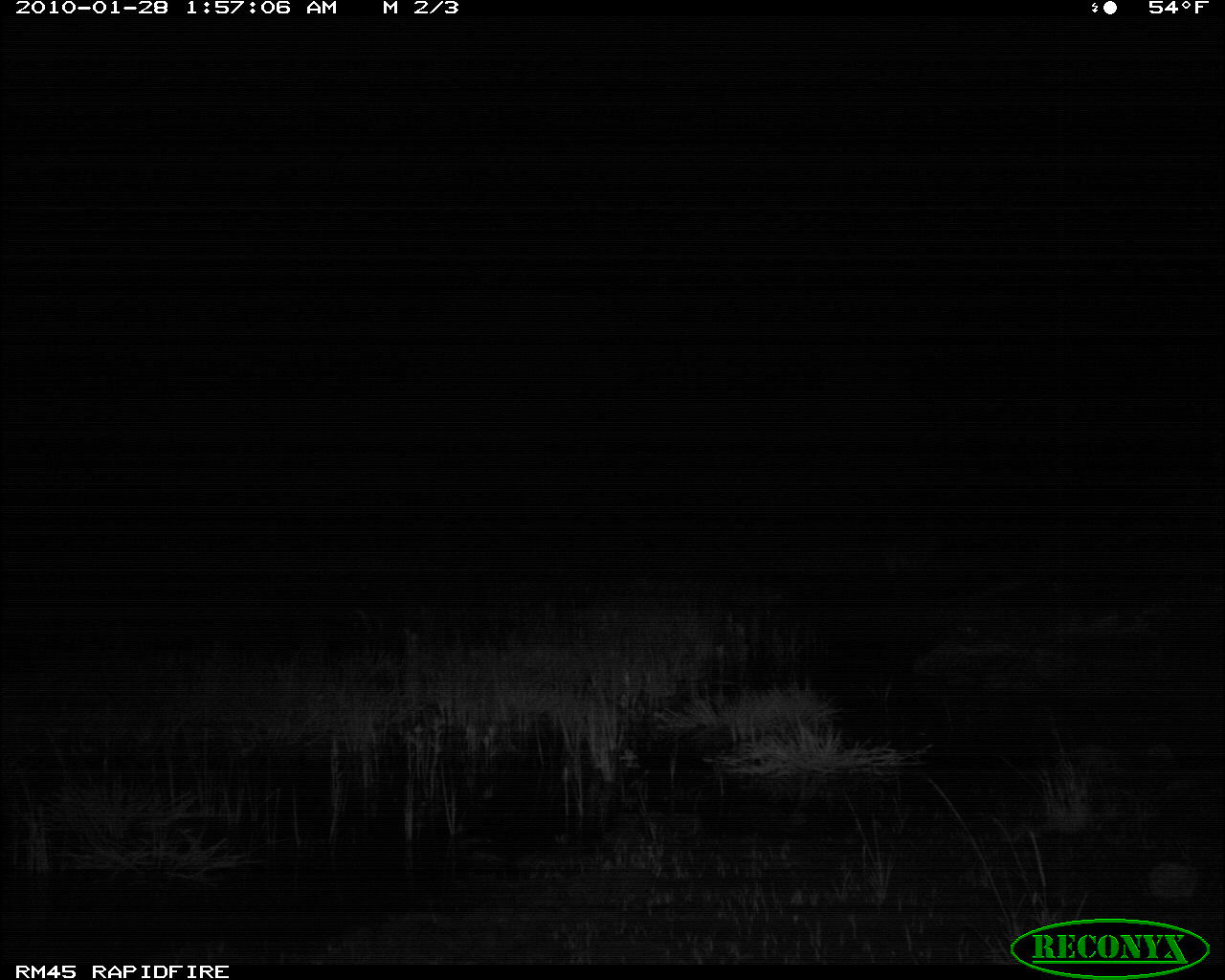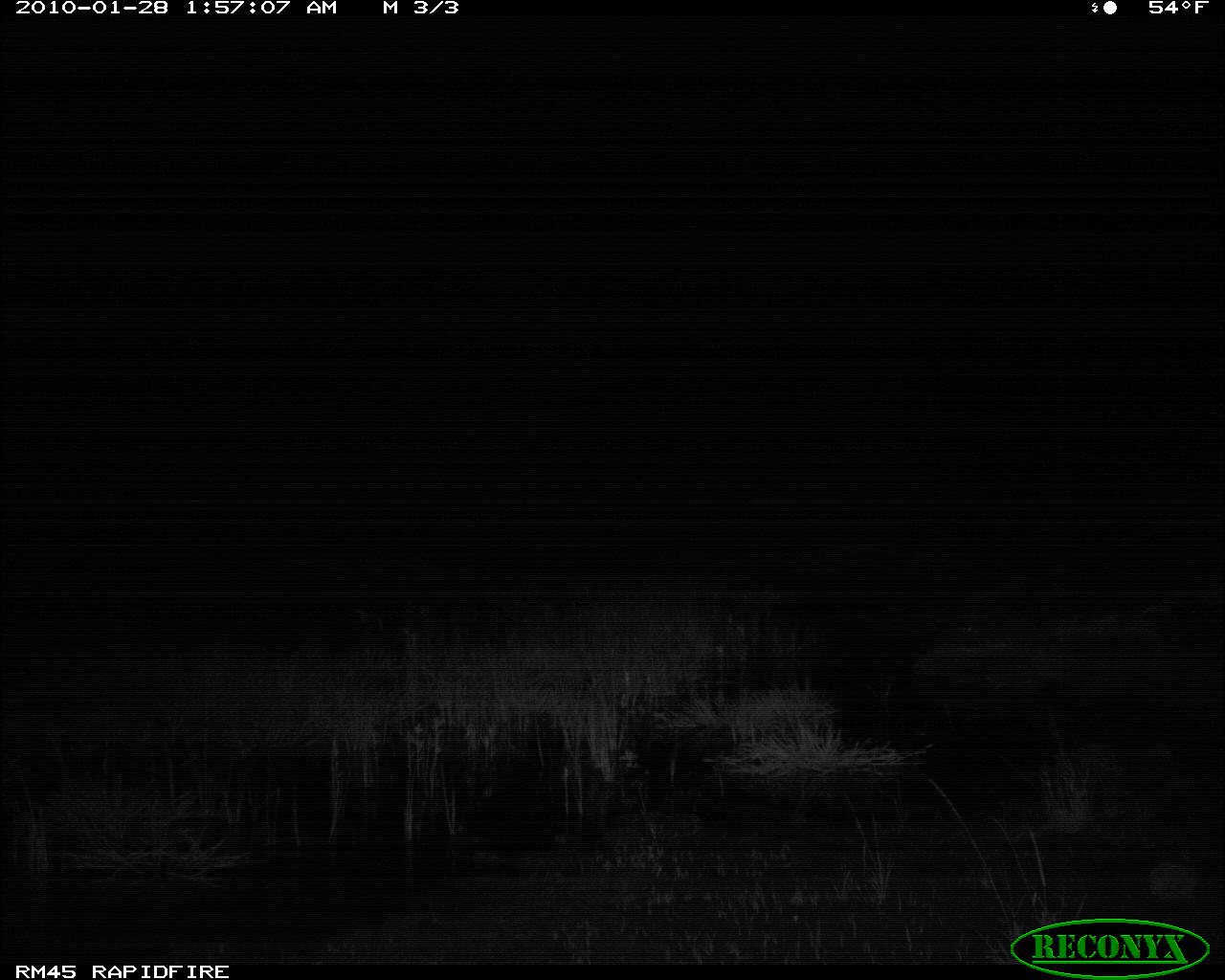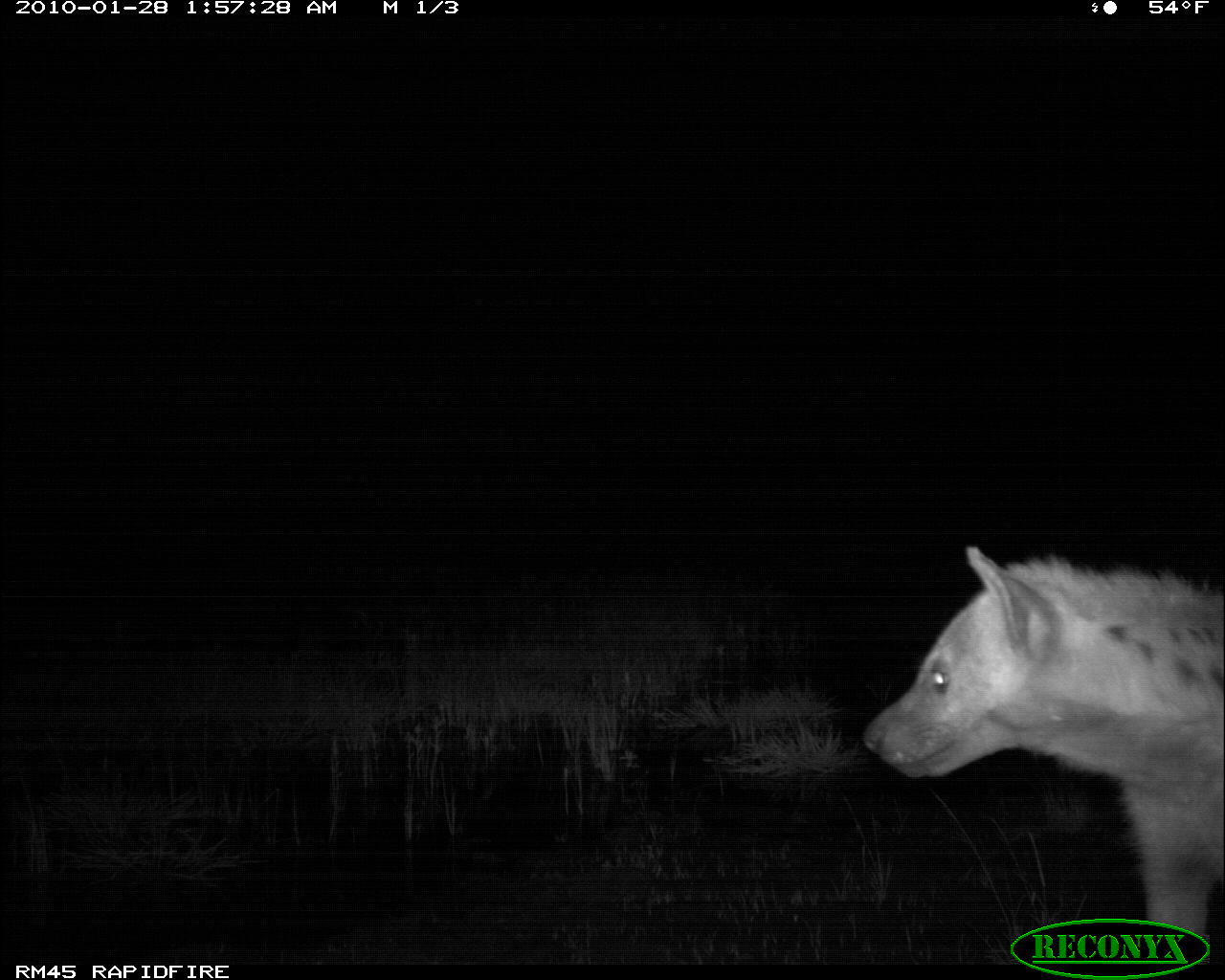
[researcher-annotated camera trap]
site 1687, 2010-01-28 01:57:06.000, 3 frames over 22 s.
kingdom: Animalia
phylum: Chordata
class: Mammalia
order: Carnivora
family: Hyaenidae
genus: Crocuta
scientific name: Crocuta crocuta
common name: spotted hyena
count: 1